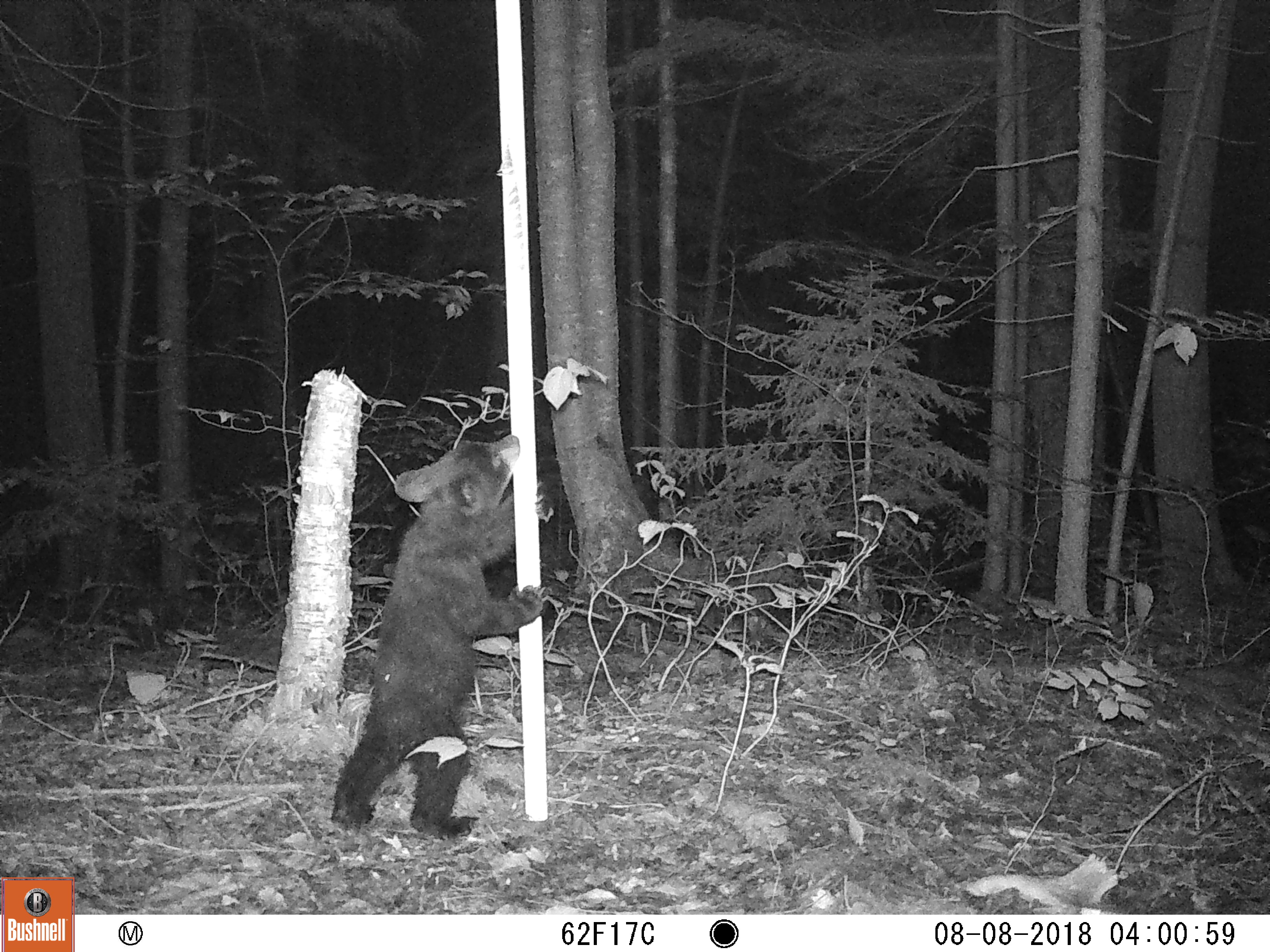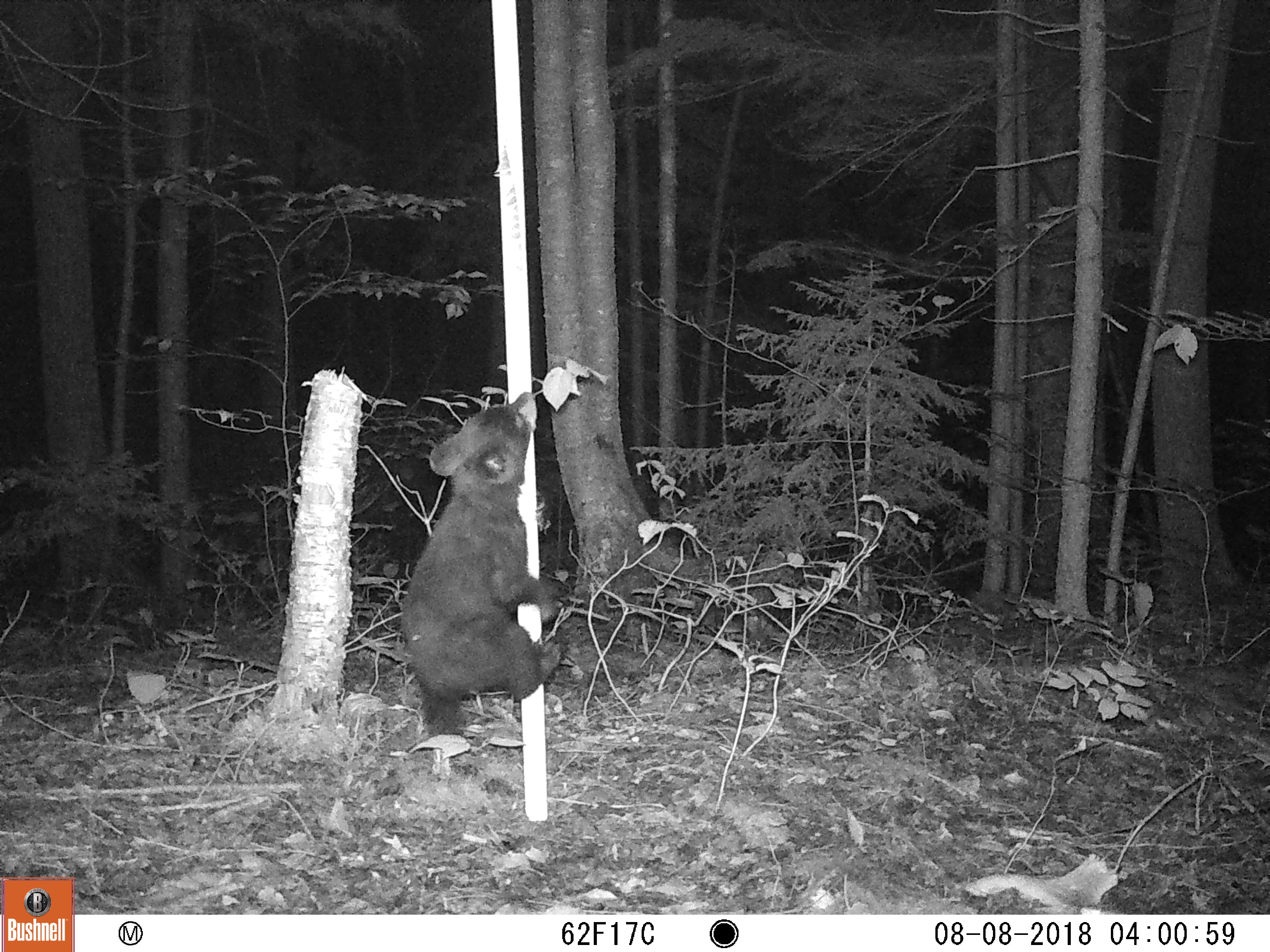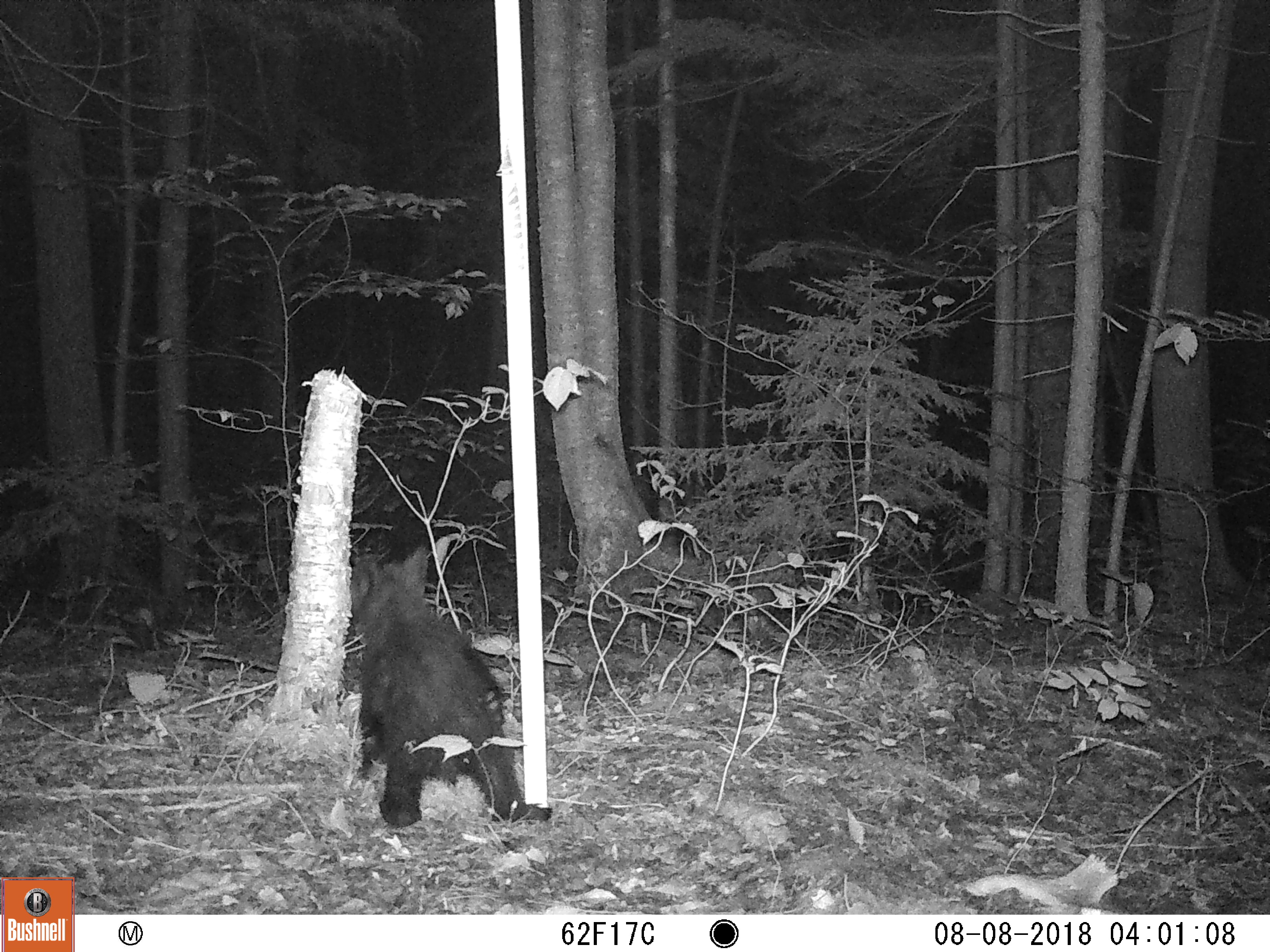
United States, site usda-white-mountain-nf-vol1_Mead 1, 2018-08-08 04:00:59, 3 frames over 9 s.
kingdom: Animalia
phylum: Chordata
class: Mammalia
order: Carnivora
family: Ursidae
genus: Ursus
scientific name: Ursus americanus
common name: black bear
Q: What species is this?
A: Black bear (Ursus americanus).